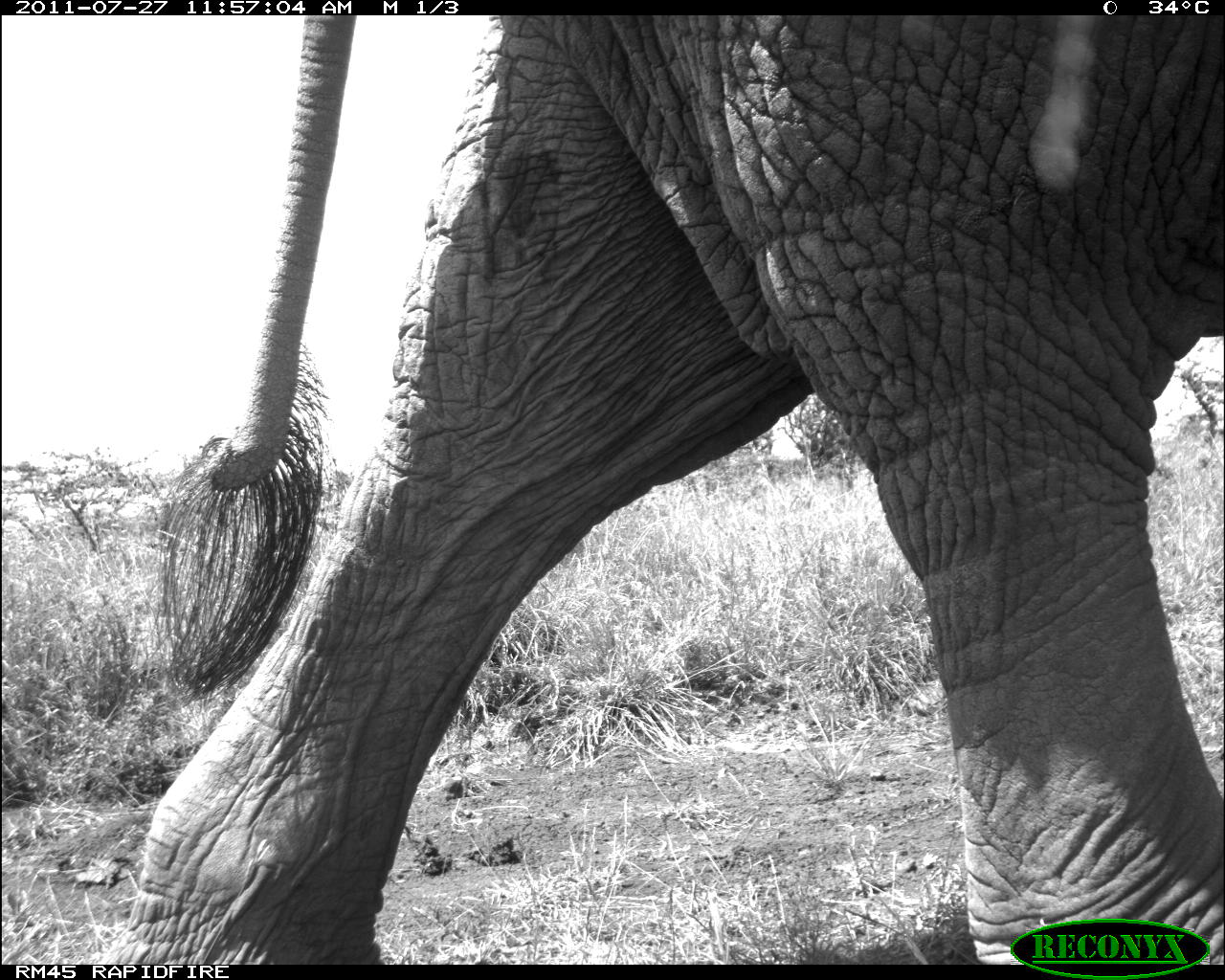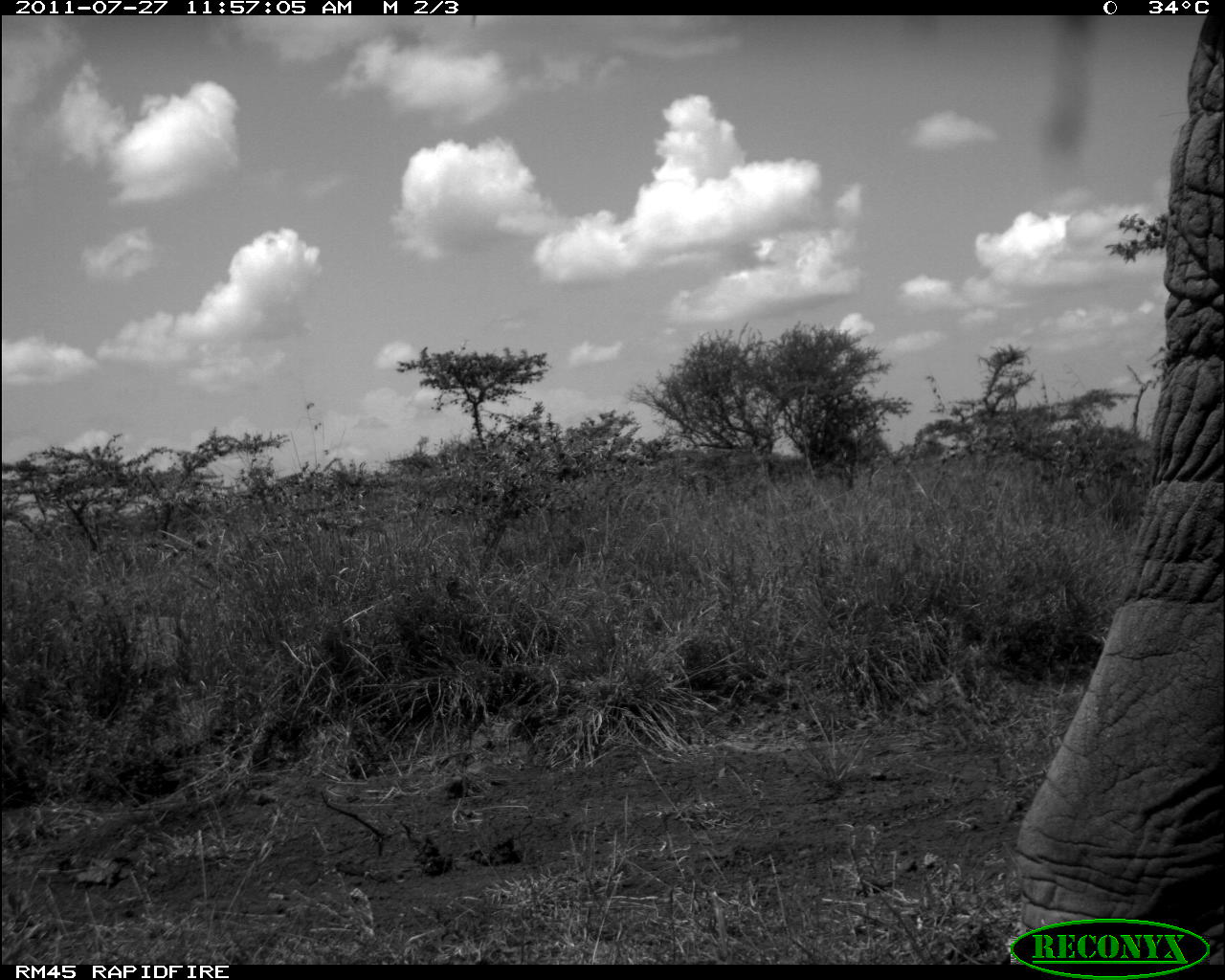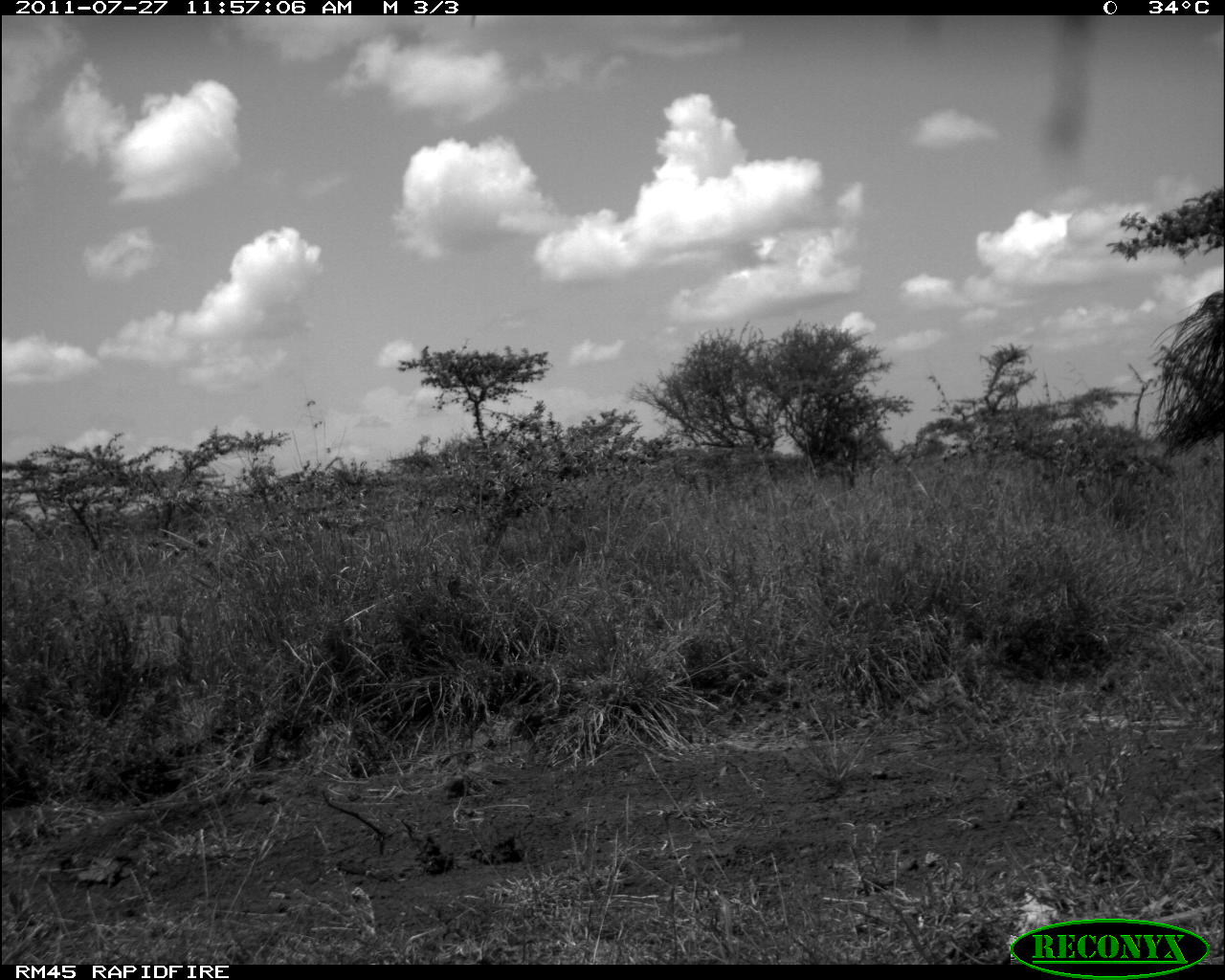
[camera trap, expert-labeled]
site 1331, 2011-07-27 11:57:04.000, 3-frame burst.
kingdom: Animalia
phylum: Chordata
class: Mammalia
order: Proboscidea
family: Elephantidae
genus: Loxodonta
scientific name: Loxodonta africana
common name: african bush elephant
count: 1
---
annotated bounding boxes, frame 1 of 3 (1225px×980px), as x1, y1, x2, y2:
loxodonta africana: 98, 12, 1225, 964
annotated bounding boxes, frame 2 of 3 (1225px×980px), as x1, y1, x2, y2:
loxodonta africana: 1011, 12, 1223, 961